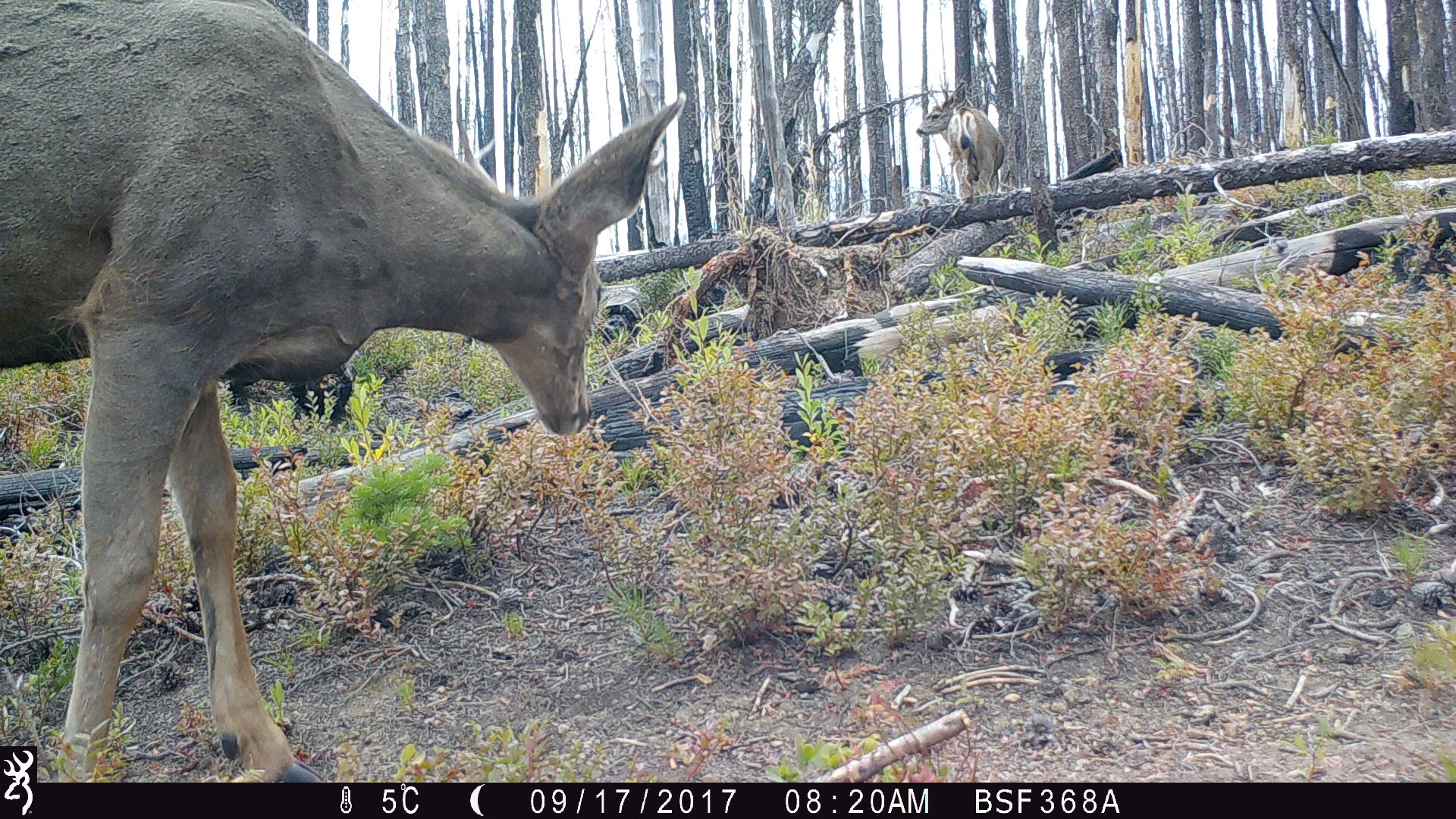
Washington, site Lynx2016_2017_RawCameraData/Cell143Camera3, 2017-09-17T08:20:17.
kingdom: Animalia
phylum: Chordata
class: Mammalia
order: Artiodactyla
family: Cervidae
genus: Odocoileus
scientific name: Odocoileus hemionus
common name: mule deer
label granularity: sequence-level